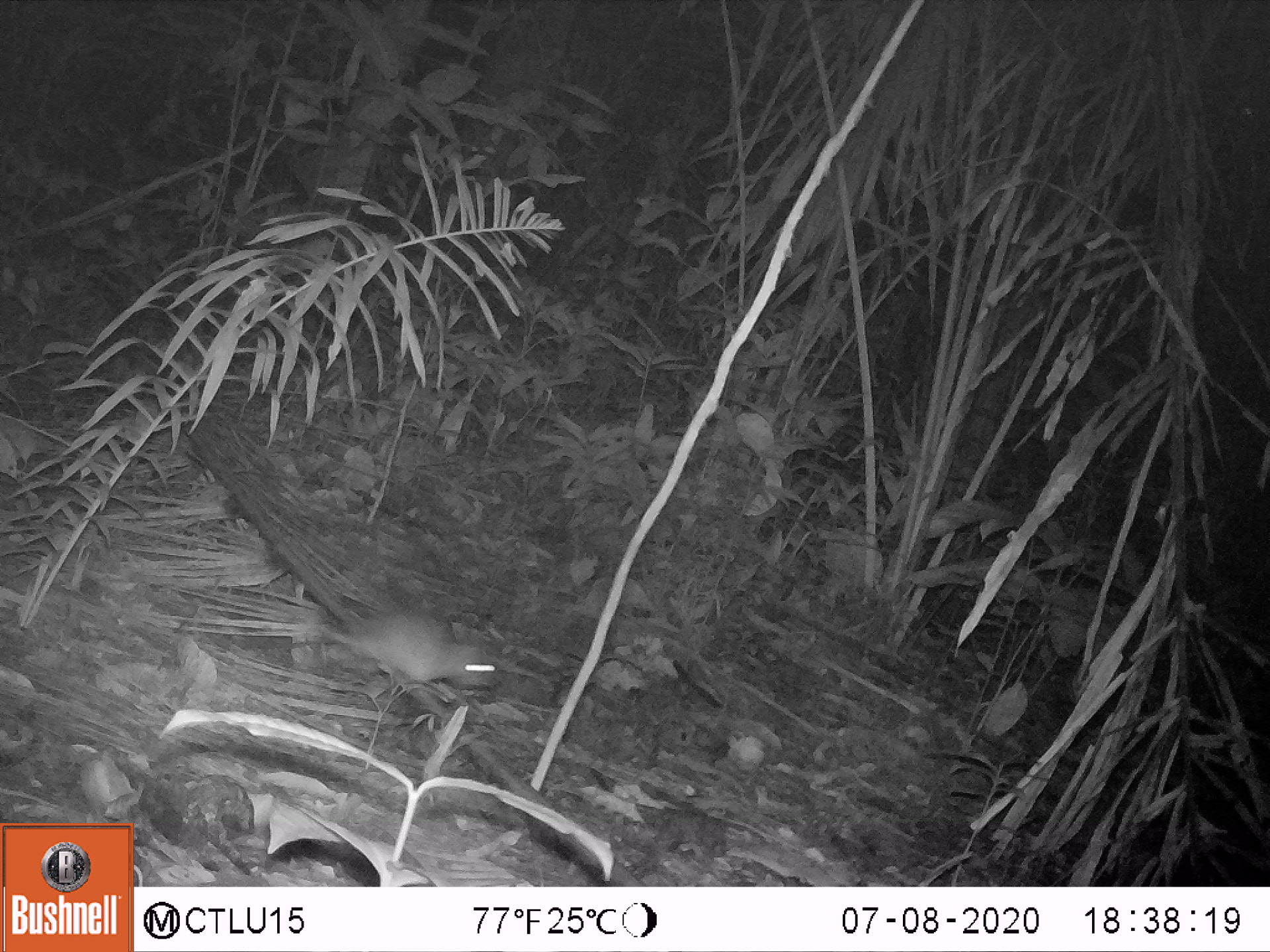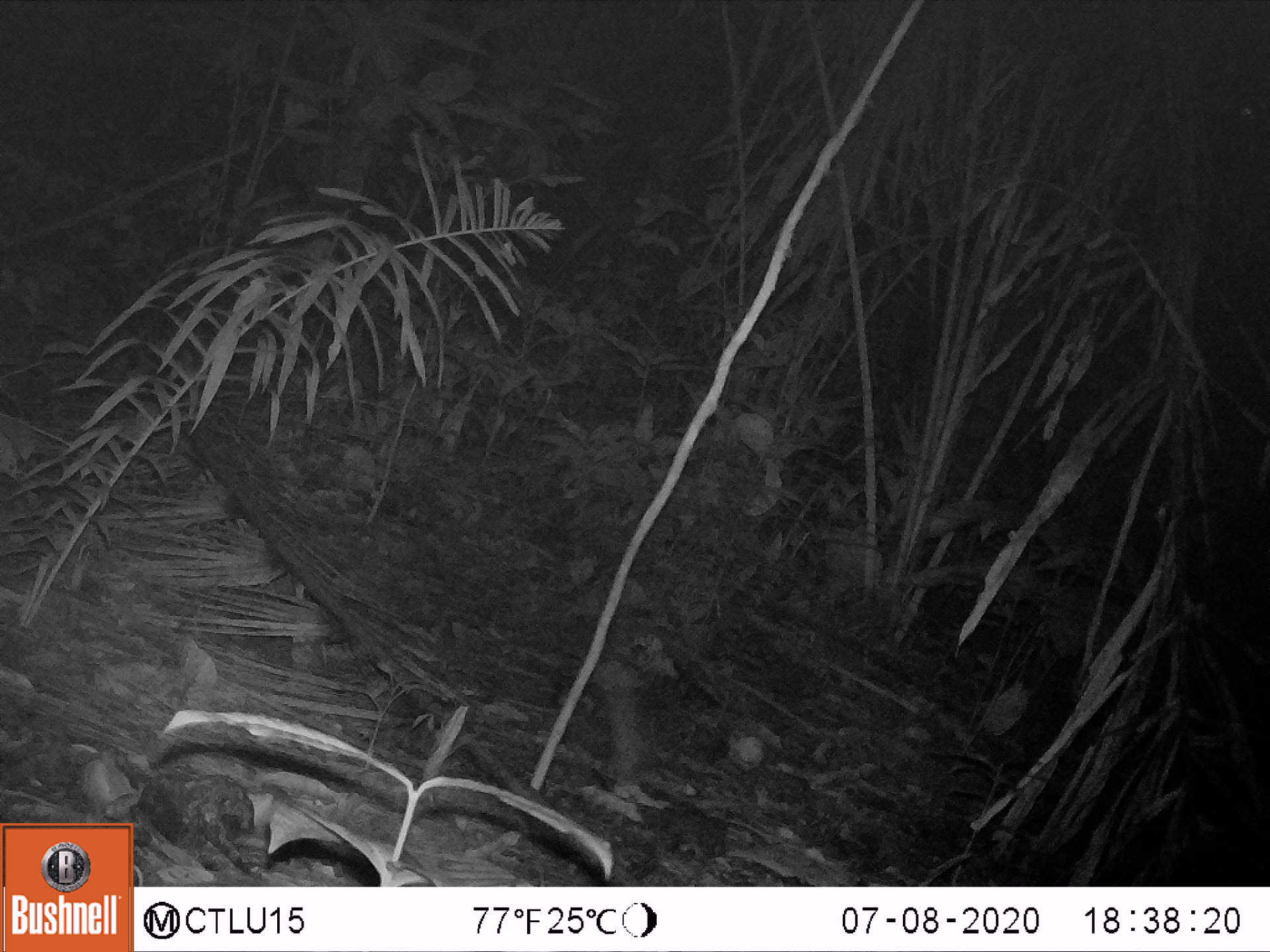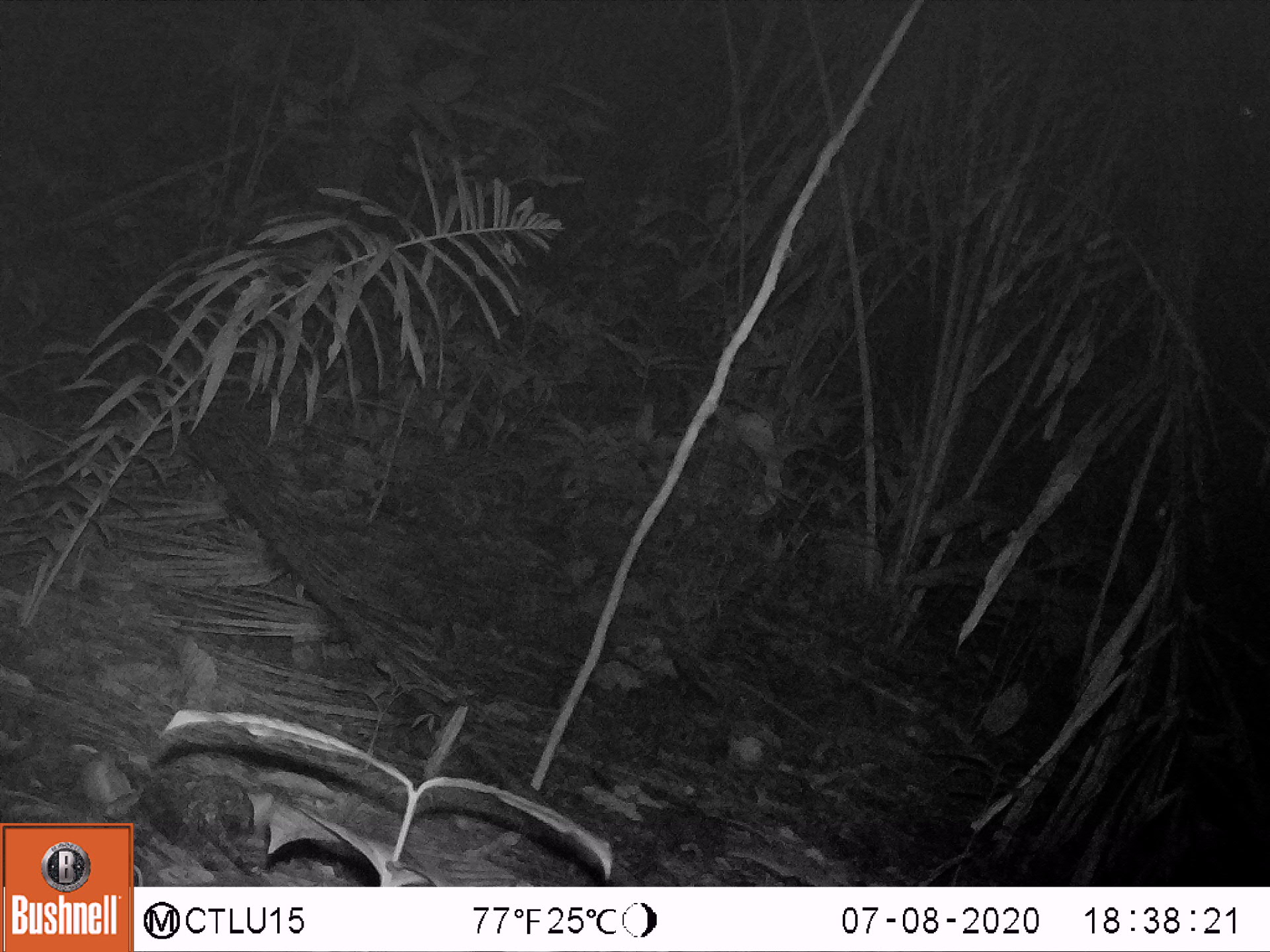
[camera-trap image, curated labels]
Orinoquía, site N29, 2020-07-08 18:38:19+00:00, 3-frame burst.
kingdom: Animalia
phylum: Chordata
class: Mammalia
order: Rodentia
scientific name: Rodentia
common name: rodent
Rodent (Rodentia).